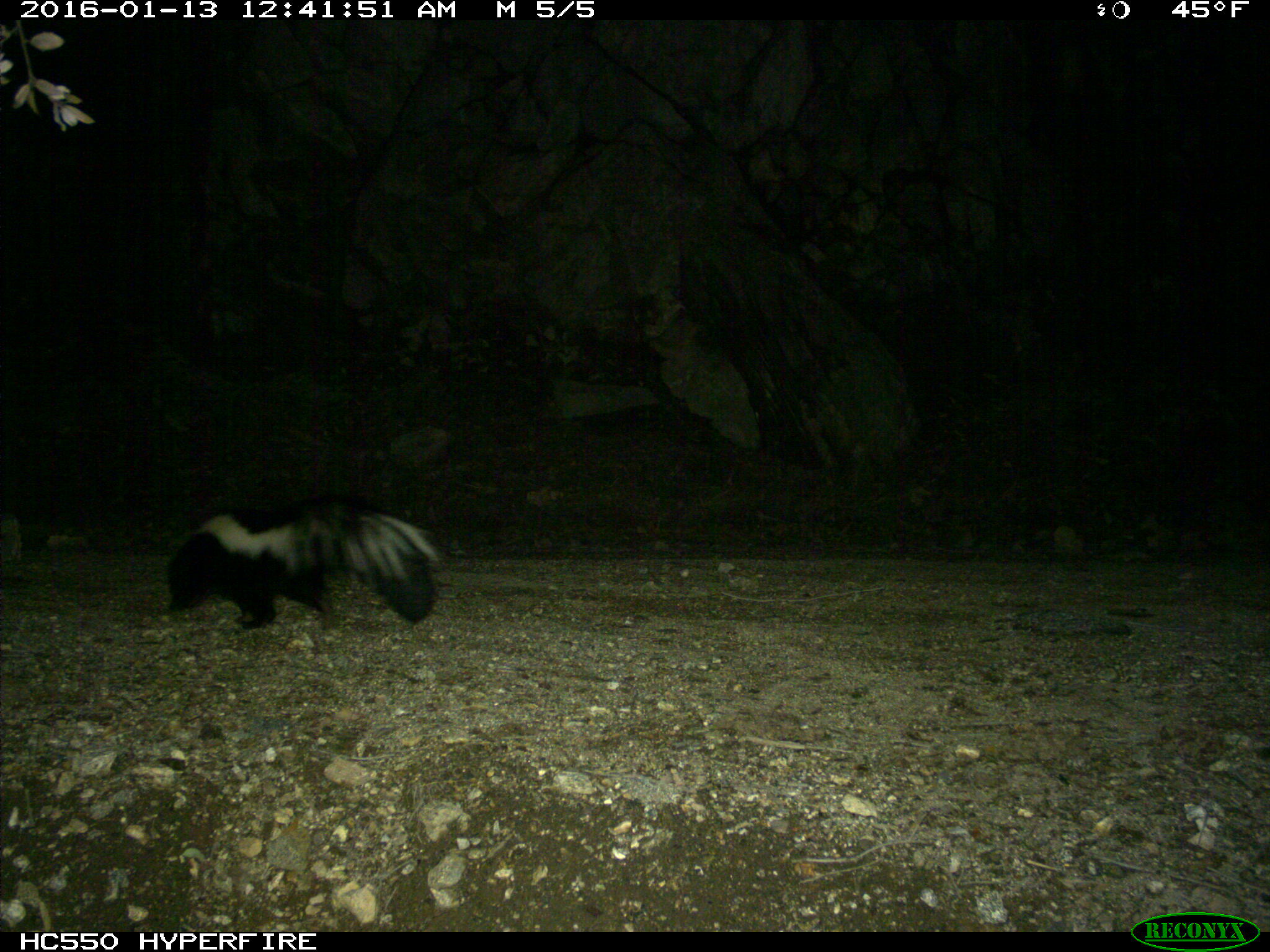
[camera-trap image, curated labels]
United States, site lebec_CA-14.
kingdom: Animalia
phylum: Chordata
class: Mammalia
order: Carnivora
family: Mephitidae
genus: Mephitis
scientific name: Mephitis mephitis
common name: striped skunk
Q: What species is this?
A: Mephitis mephitis (striped skunk).